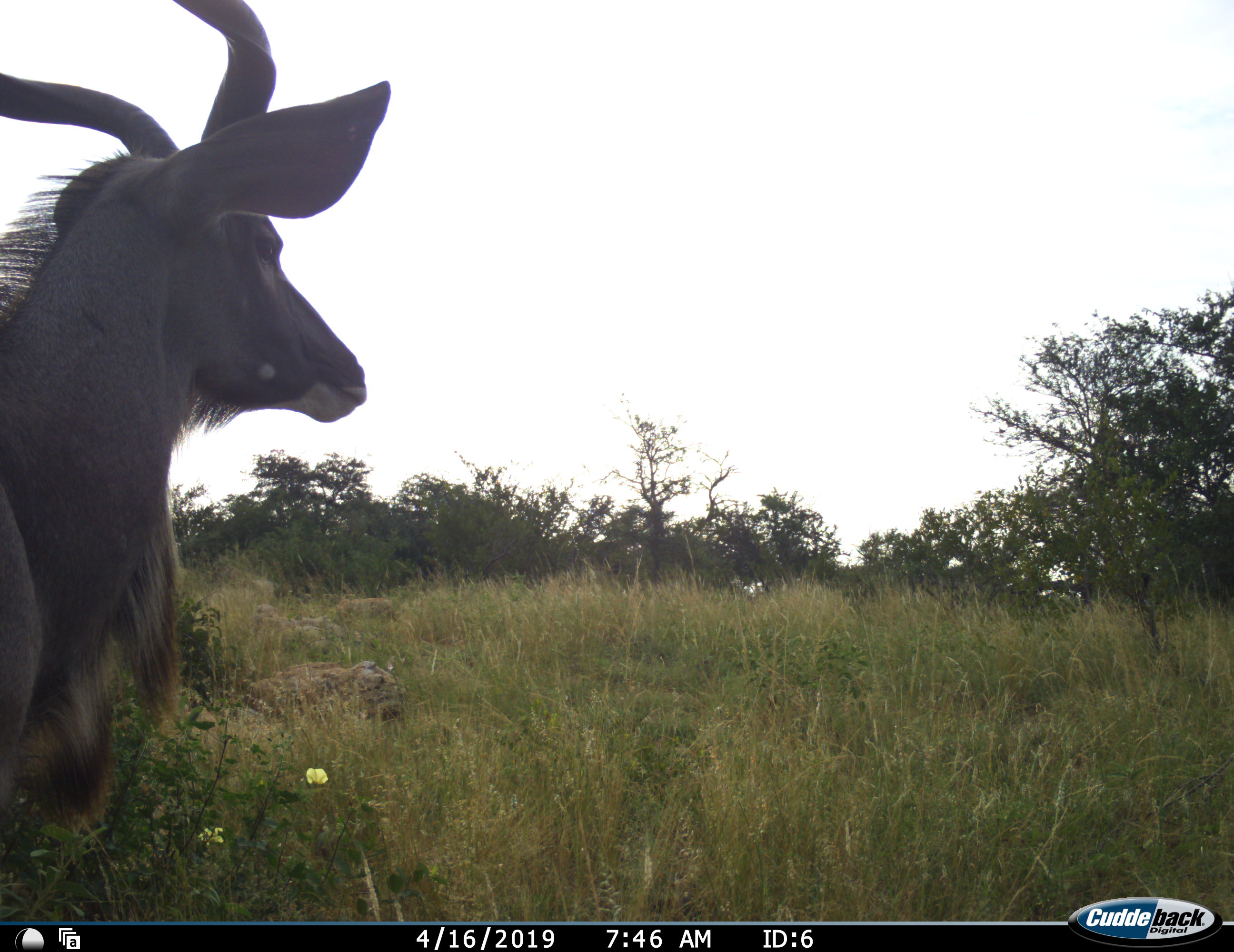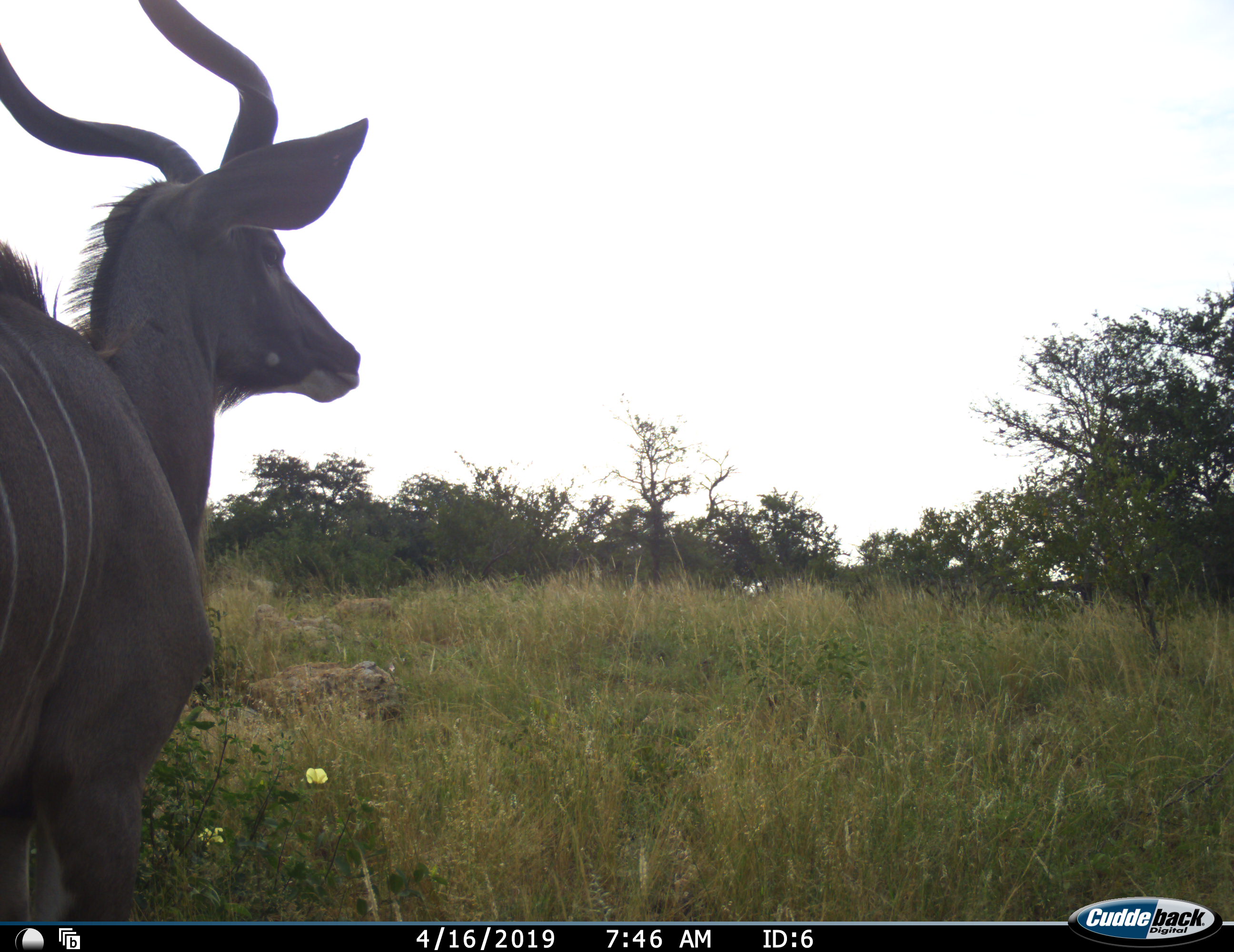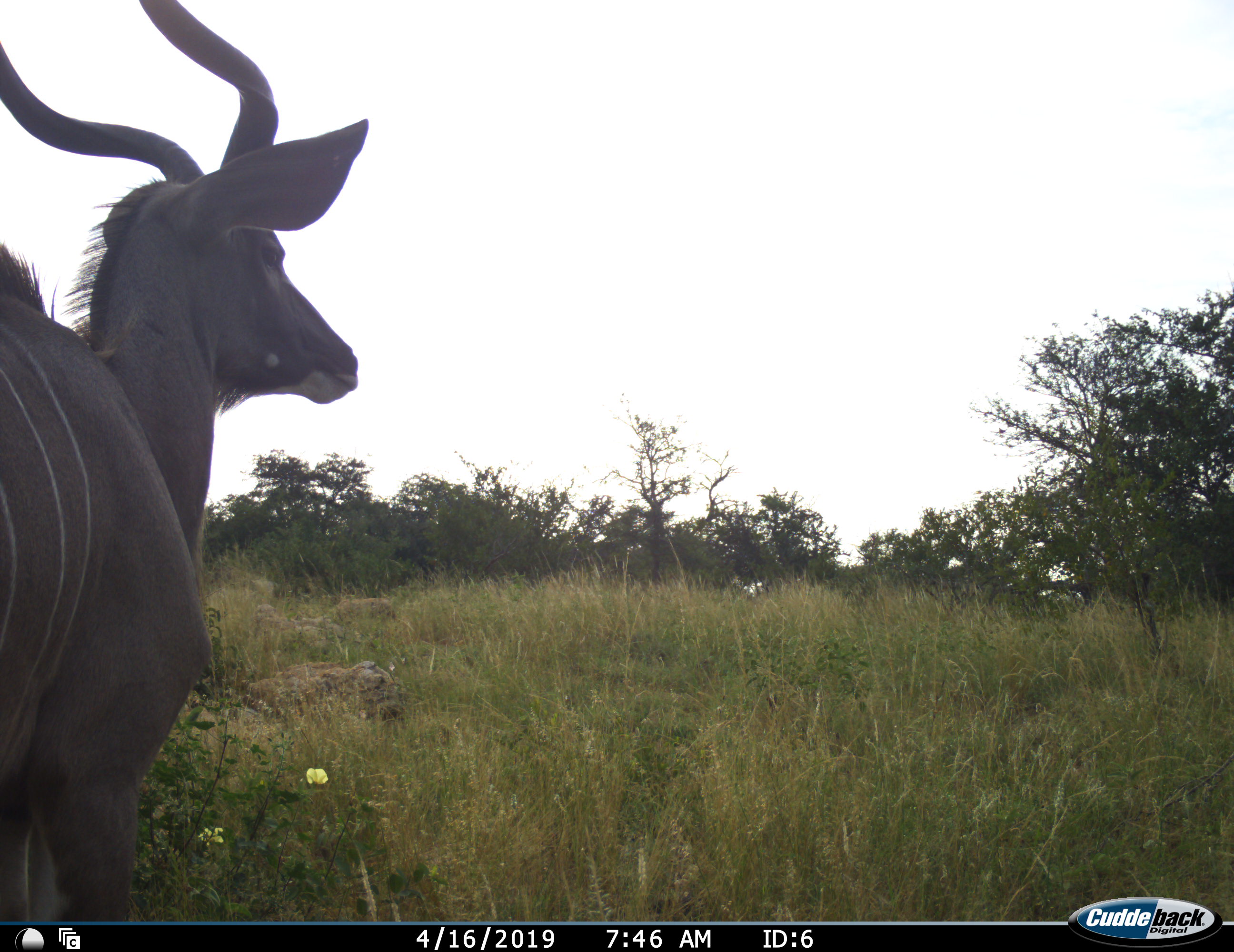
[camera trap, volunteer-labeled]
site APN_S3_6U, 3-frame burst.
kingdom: Animalia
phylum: Chordata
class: Mammalia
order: Artiodactyla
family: Bovidae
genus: Tragelaphus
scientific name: Tragelaphus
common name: kudu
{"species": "kudu (Tragelaphus)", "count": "1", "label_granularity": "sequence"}